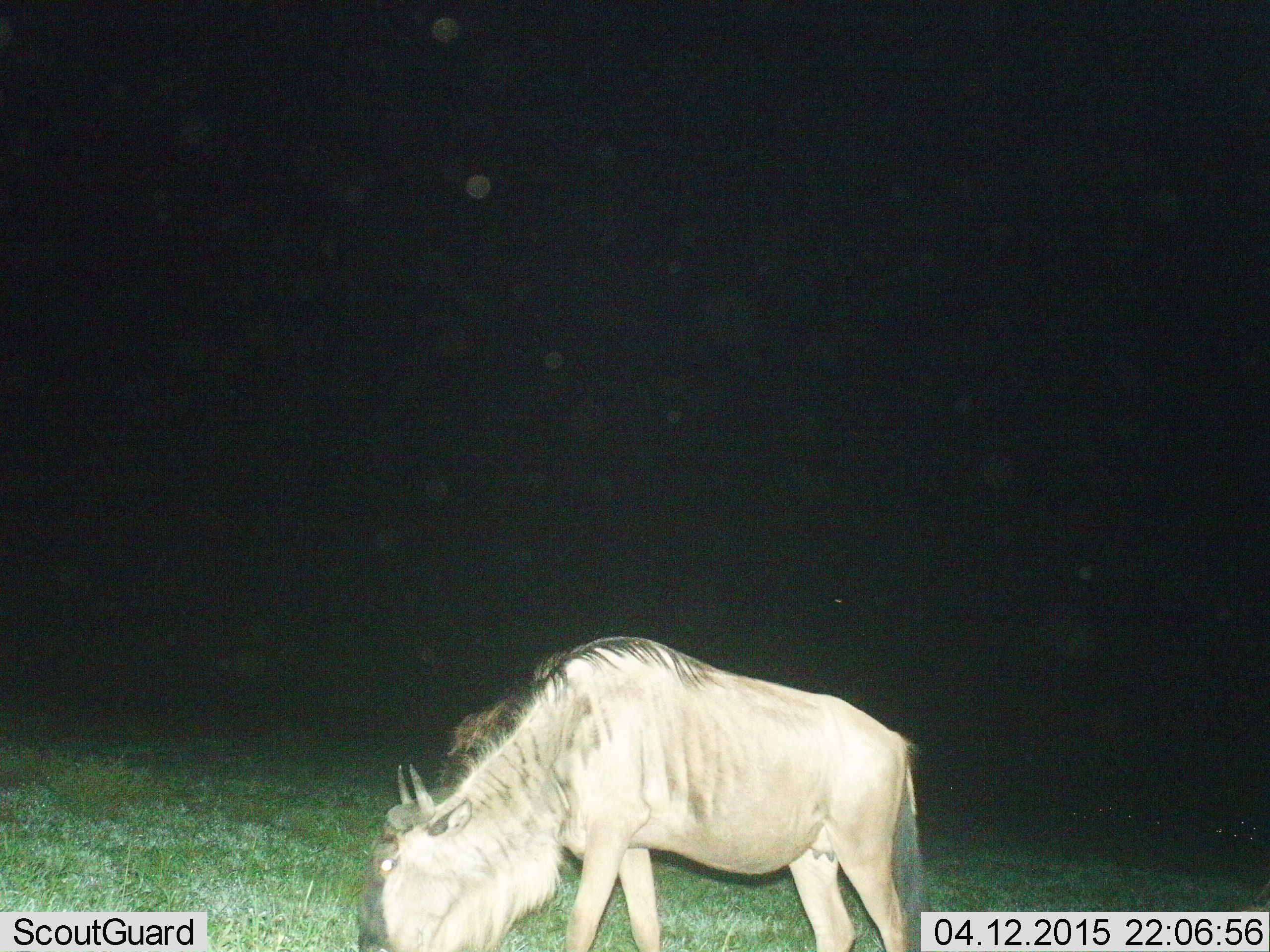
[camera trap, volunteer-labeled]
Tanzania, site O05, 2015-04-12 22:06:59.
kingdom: Animalia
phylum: Chordata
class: Mammalia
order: Artiodactyla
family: Bovidae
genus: Connochaetes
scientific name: Connochaetes taurinus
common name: blue wildebeest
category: wildebeest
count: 1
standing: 20%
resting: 0%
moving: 10%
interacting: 0%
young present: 0%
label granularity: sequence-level